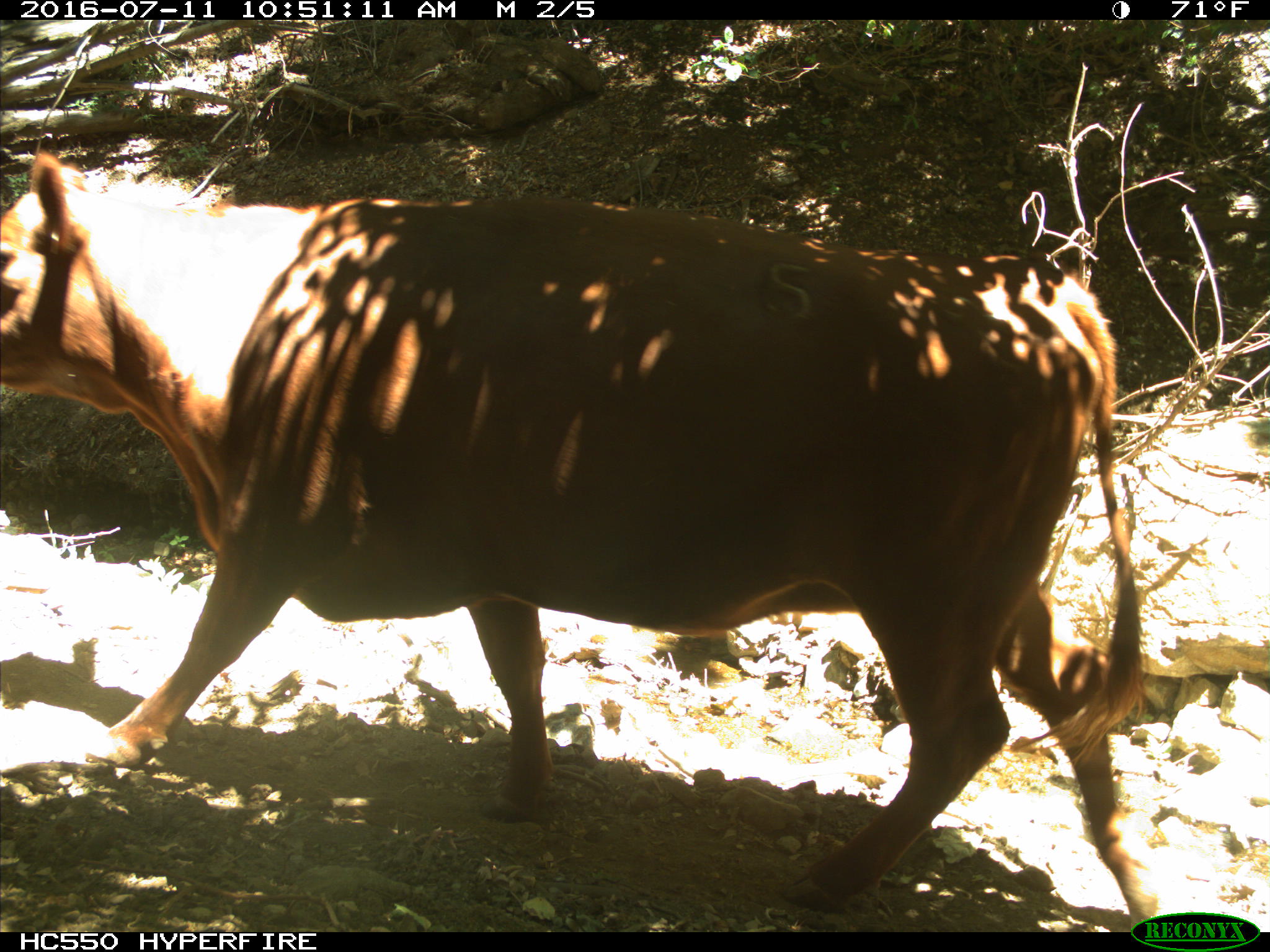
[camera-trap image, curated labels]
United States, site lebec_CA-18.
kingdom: Animalia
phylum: Chordata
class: Mammalia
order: Artiodactyla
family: Bovidae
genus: Bos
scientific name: Bos taurus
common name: domestic cow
Bos taurus (domestic cow).